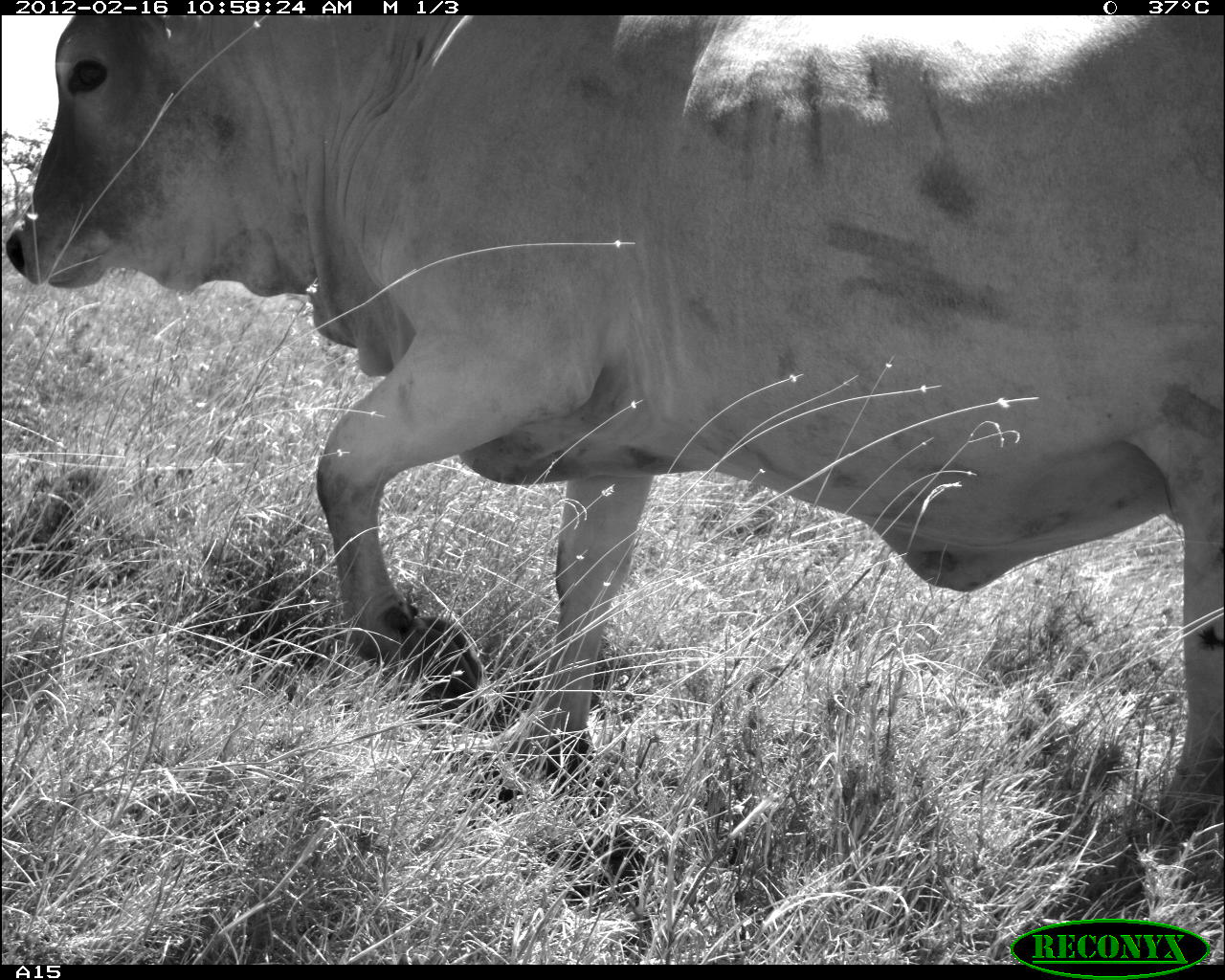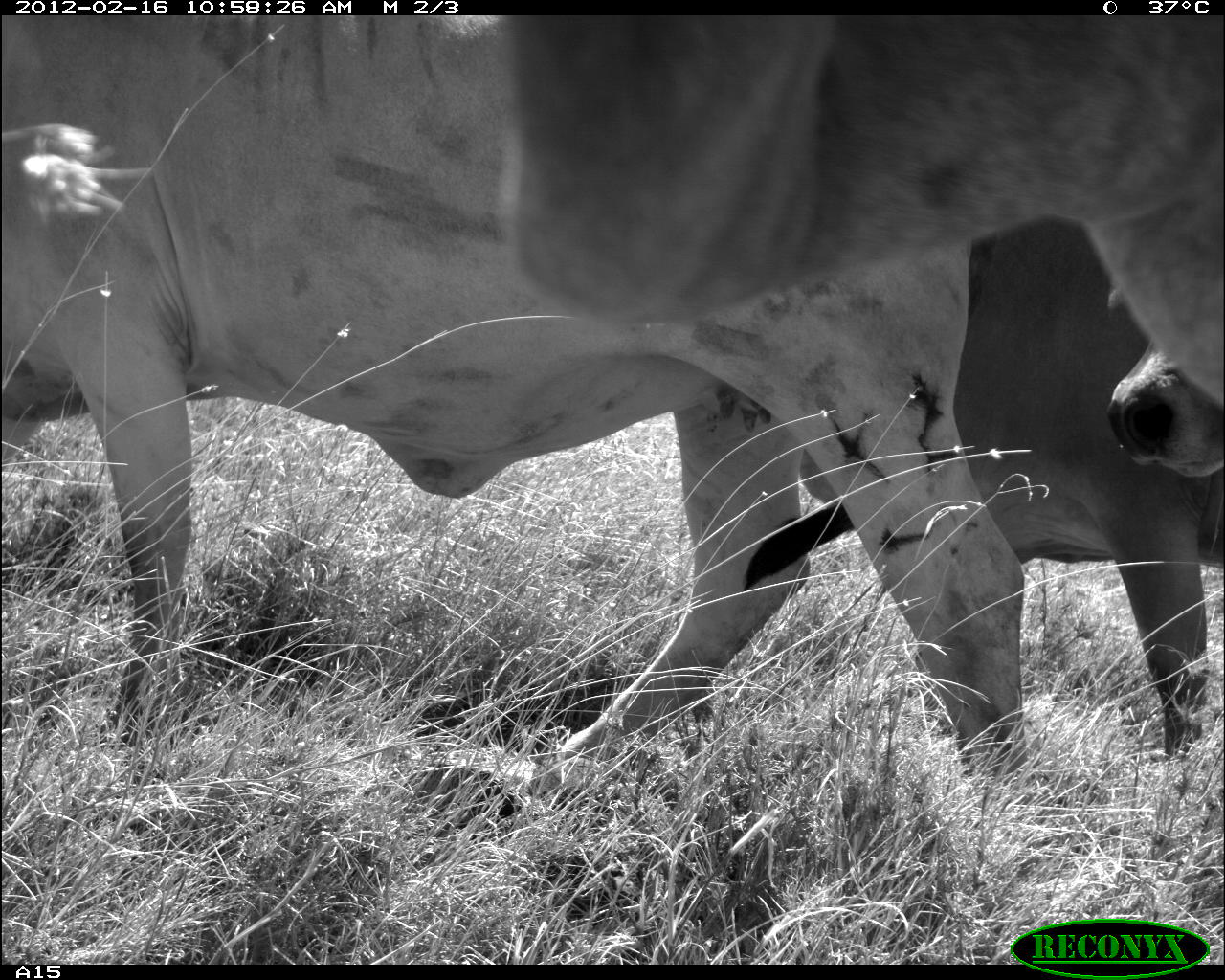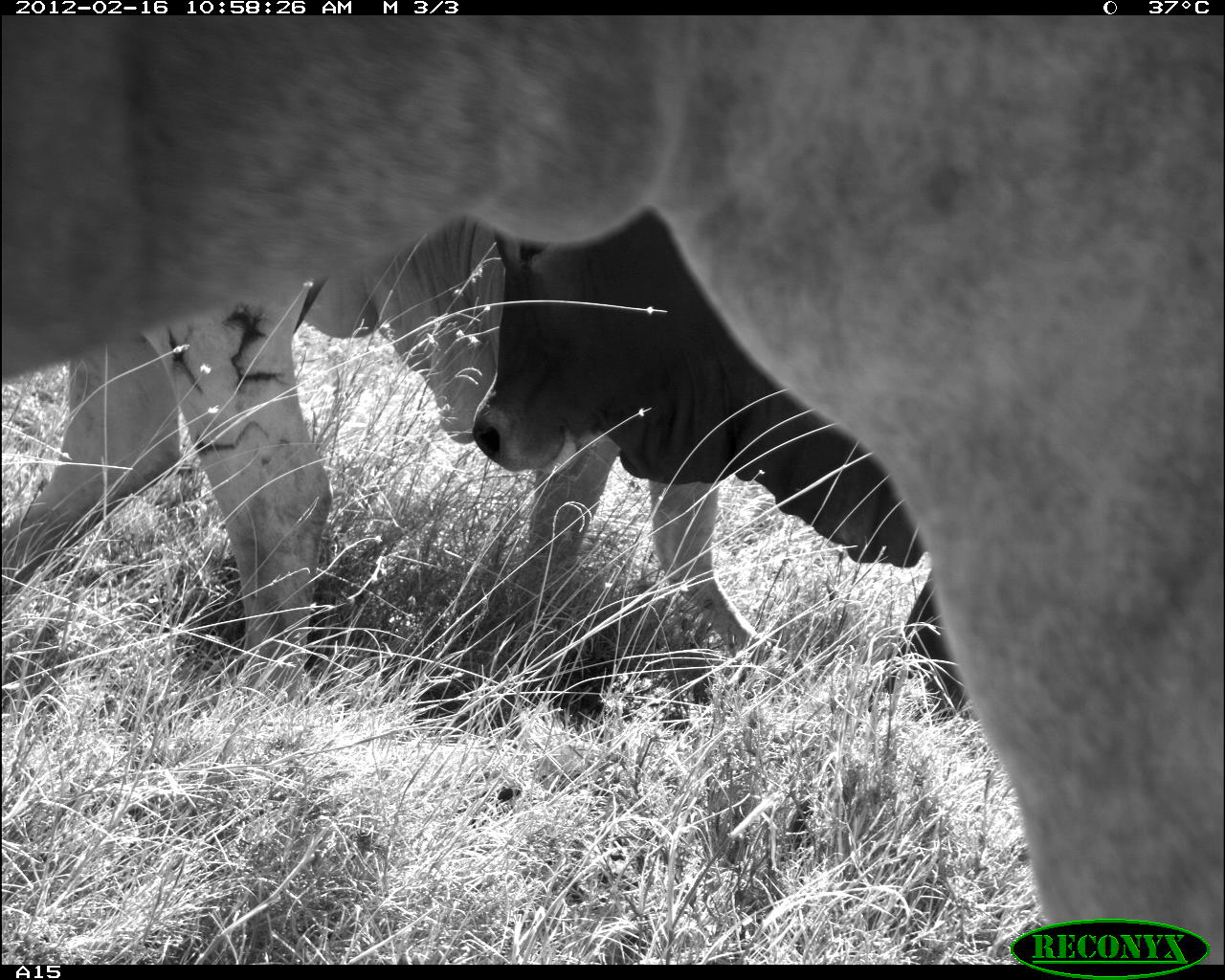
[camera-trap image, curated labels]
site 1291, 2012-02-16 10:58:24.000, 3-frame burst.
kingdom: Animalia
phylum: Chordata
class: Mammalia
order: Artiodactyla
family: Bovidae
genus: Bos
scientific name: Bos taurus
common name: domestic cattle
Bos taurus (domestic cattle), count 1.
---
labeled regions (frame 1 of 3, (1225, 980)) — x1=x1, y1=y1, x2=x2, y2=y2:
bos taurus: x1=4, y1=15, x2=1224, y2=853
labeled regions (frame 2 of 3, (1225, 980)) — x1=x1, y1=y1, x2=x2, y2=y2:
bos taurus: x1=0, y1=14, x2=1032, y2=802; x1=488, y1=14, x2=1225, y2=493; x1=806, y1=213, x2=1225, y2=768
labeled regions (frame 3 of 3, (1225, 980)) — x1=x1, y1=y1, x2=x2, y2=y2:
bos taurus: x1=2, y1=14, x2=1224, y2=965; x1=472, y1=206, x2=976, y2=720; x1=2, y1=214, x2=505, y2=706